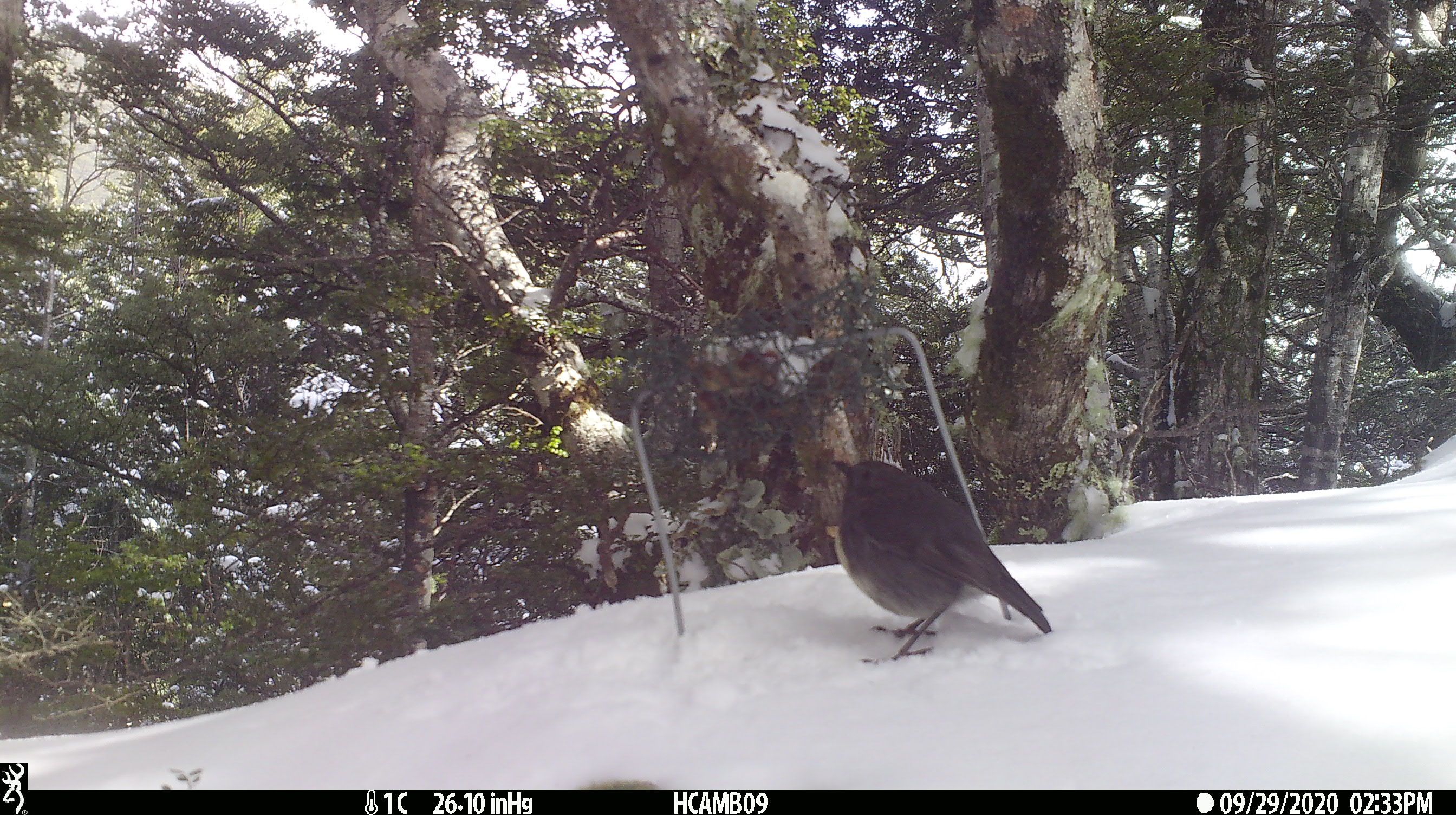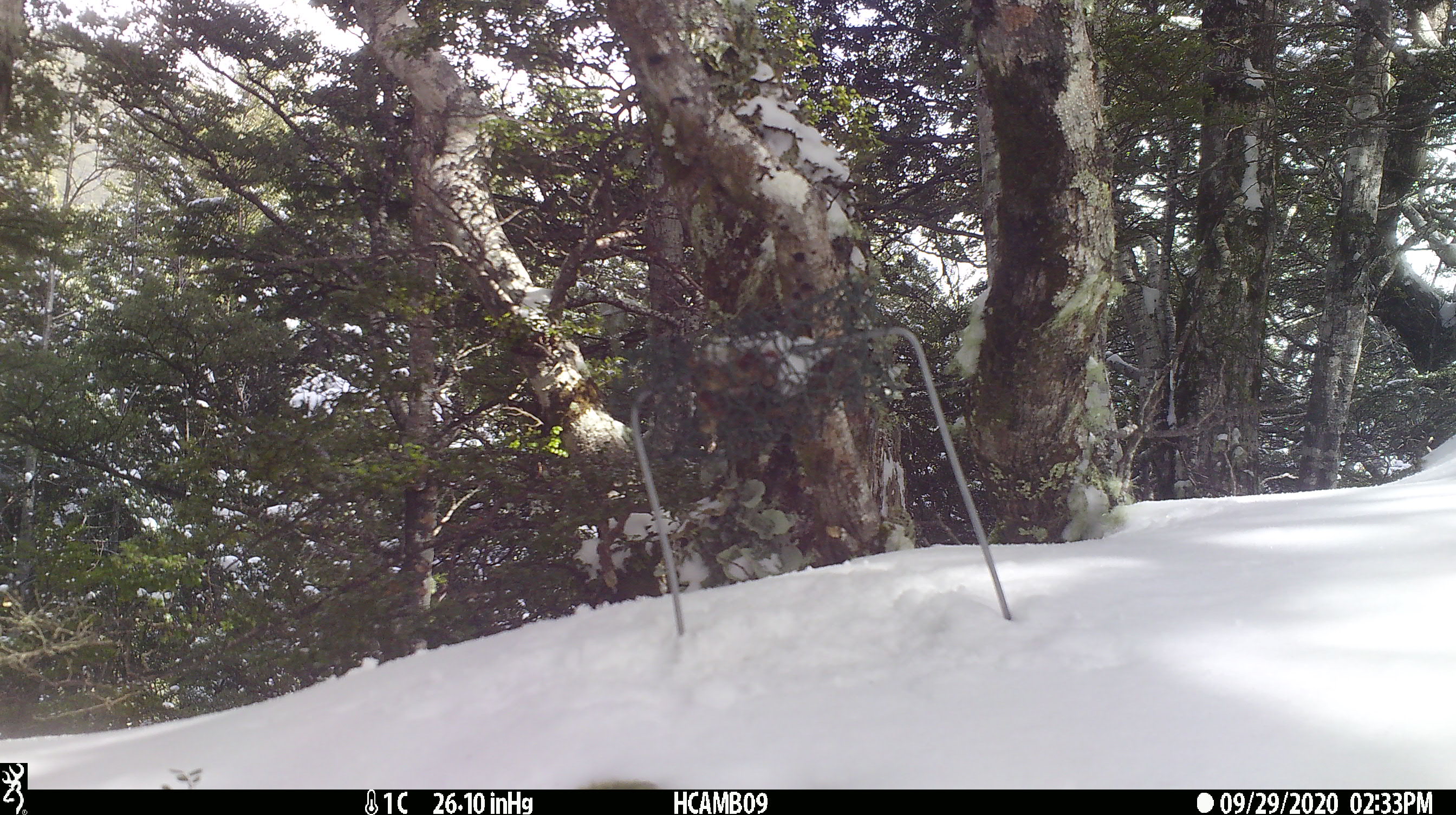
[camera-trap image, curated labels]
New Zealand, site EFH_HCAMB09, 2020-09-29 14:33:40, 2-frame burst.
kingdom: Animalia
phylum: Chordata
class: Aves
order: Passeriformes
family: Petroicidae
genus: Petroica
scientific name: Petroica australis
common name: new zealand robin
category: robin